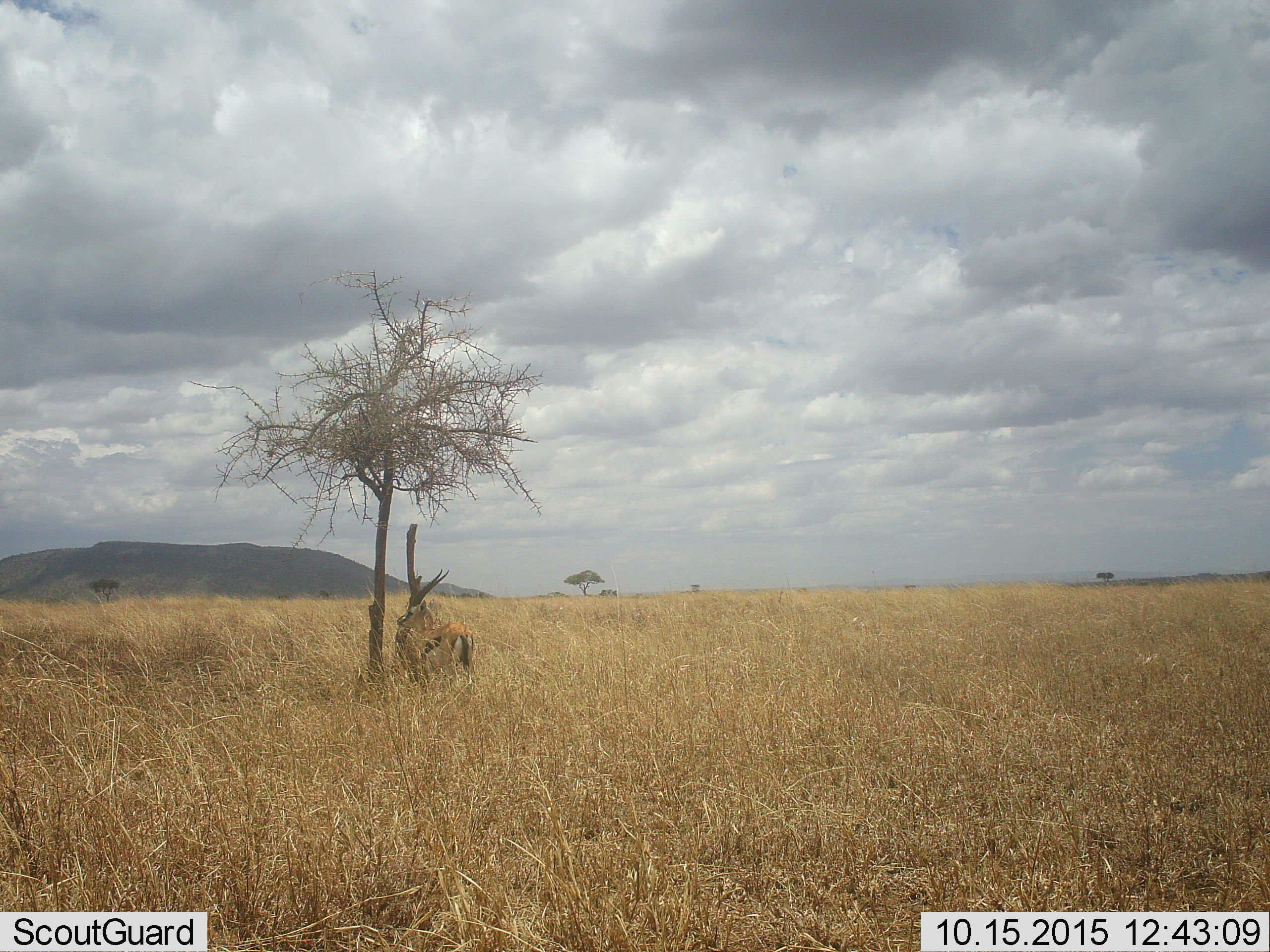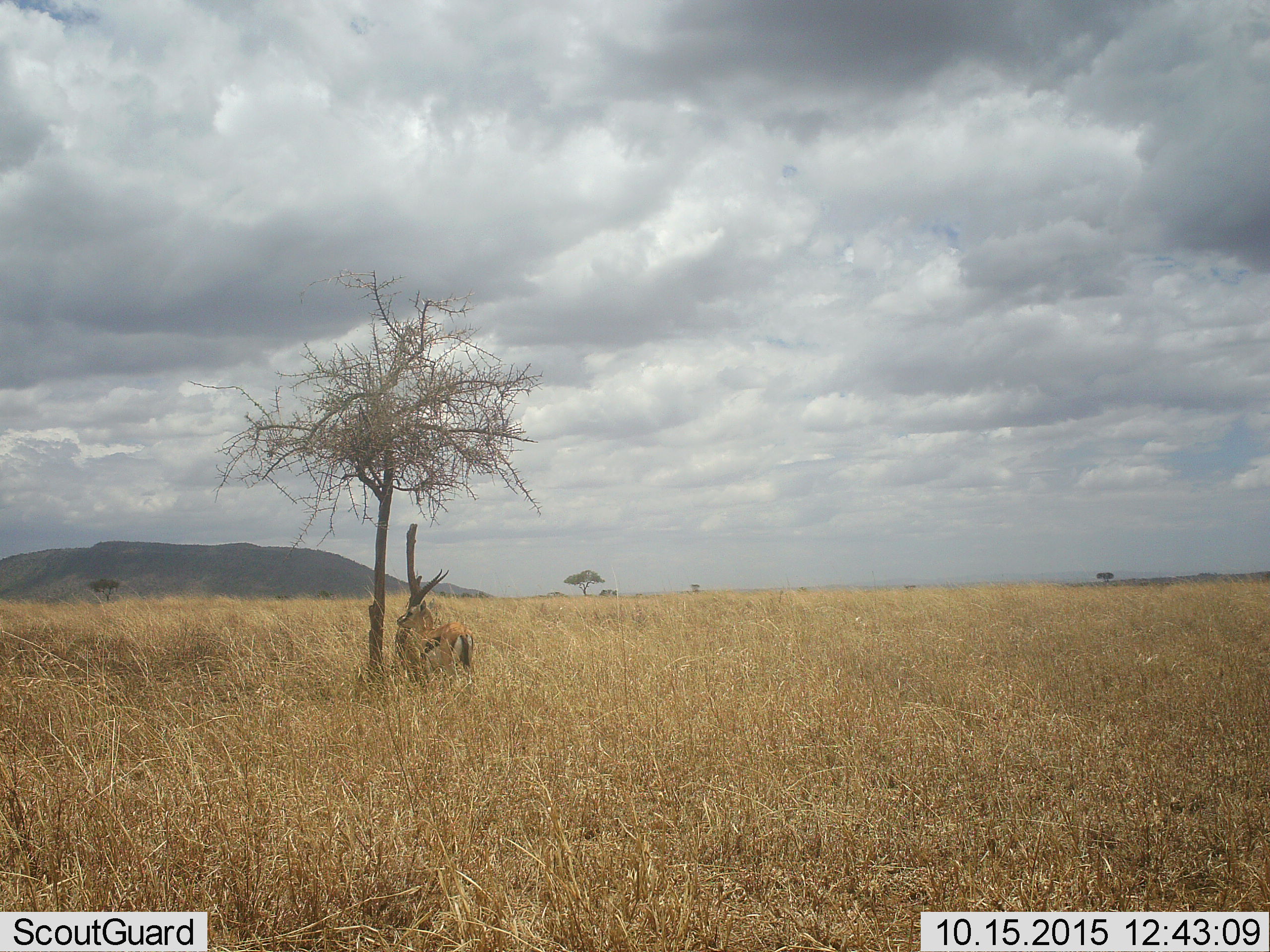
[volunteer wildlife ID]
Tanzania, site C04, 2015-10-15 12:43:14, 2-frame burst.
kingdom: Animalia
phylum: Chordata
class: Mammalia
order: Artiodactyla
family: Bovidae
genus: Eudorcas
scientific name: Eudorcas thomsonii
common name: thomson's gazelle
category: gazellethomsons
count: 1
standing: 94%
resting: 18%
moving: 6%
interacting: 6%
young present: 0%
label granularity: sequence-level